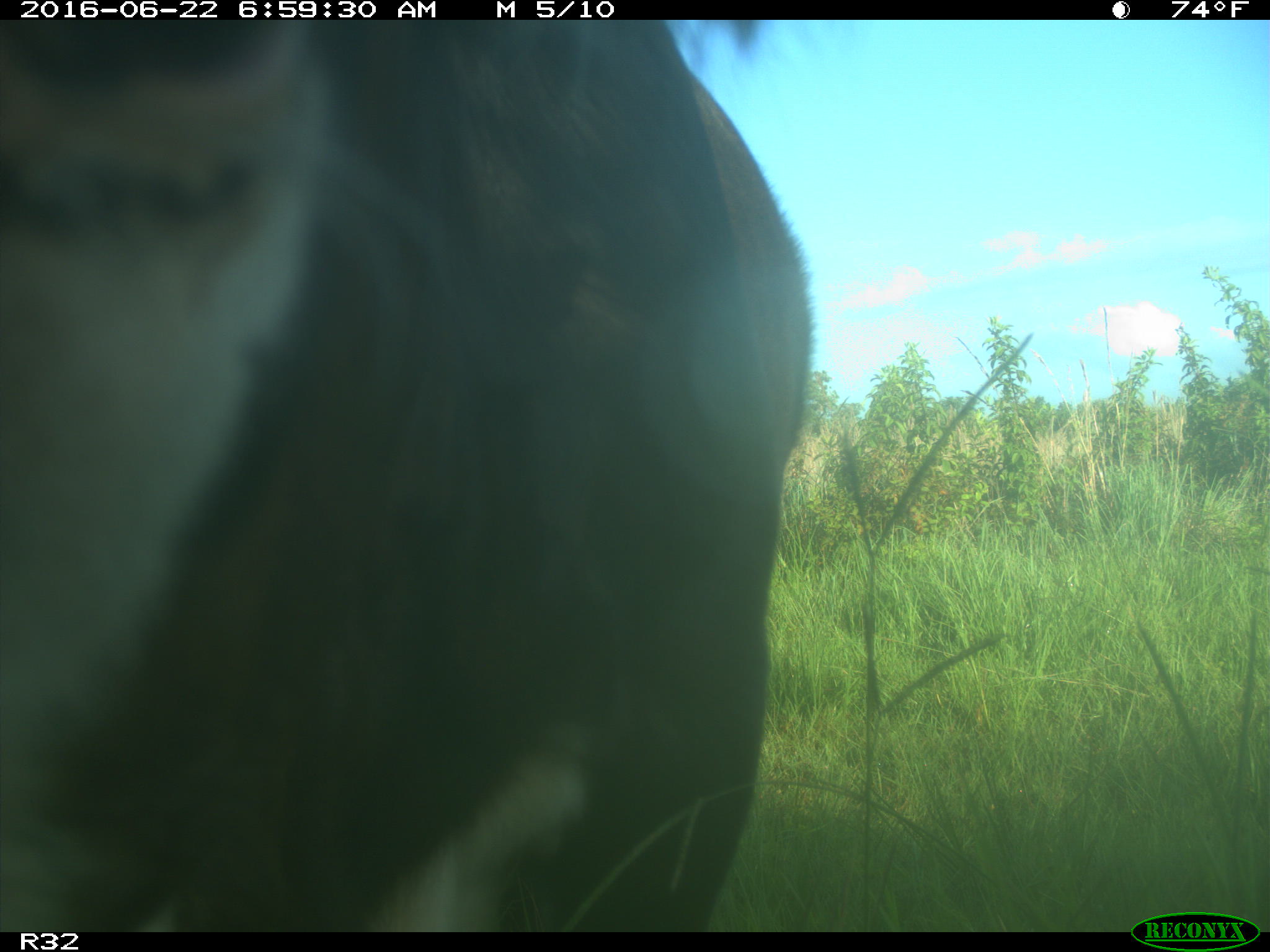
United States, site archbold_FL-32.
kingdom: Animalia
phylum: Chordata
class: Mammalia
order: Artiodactyla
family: Bovidae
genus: Bos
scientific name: Bos taurus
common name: domestic cow